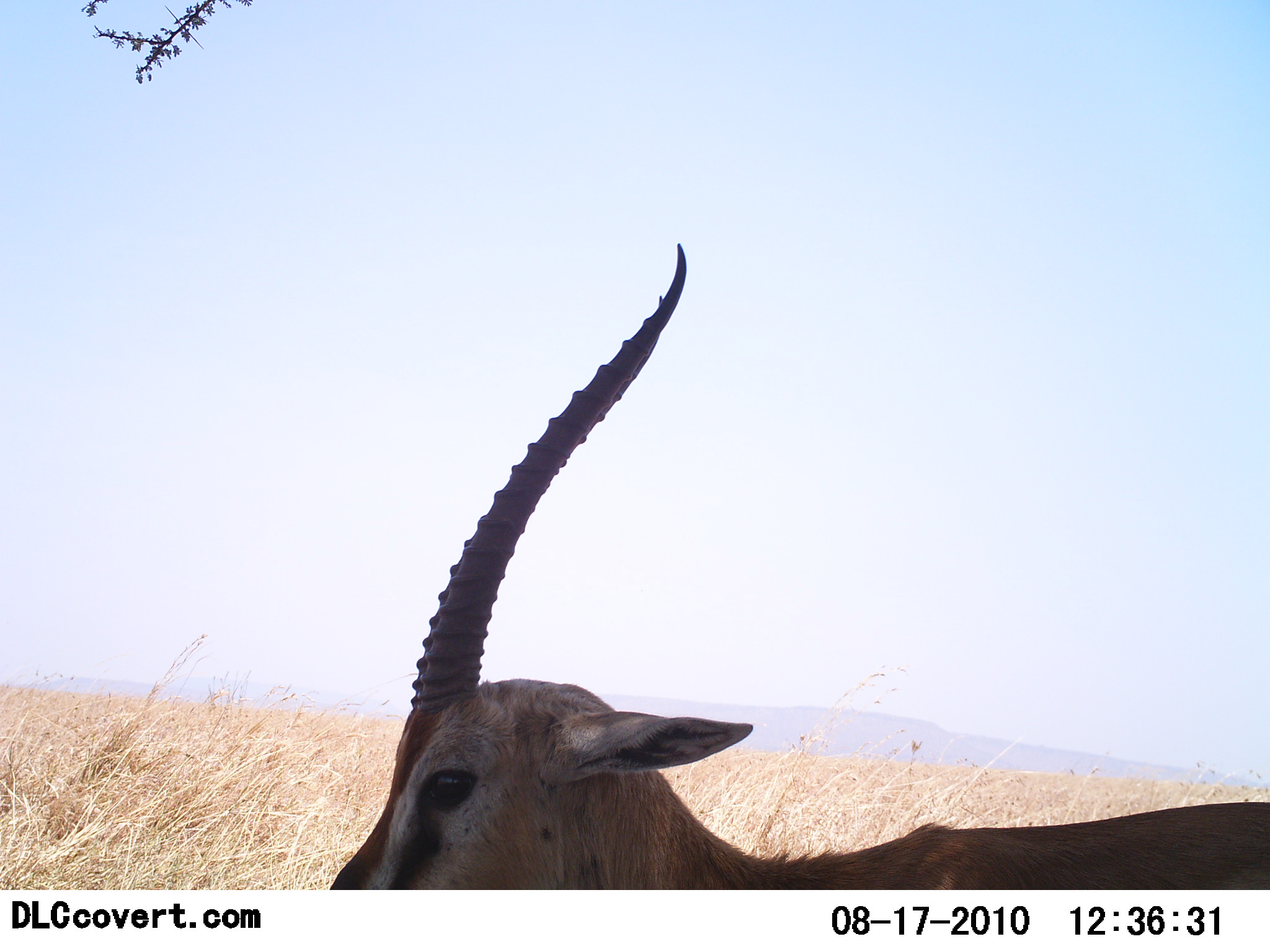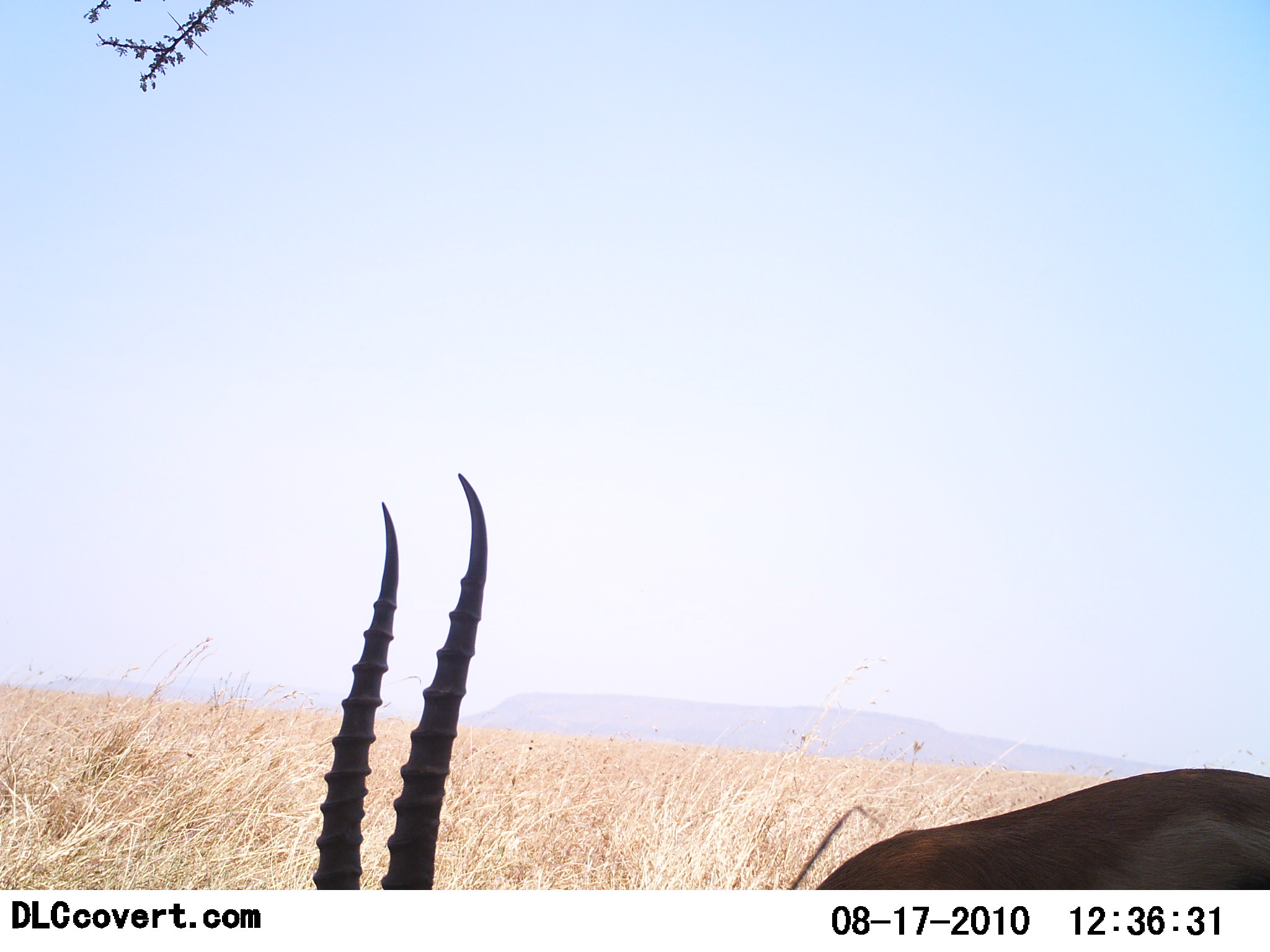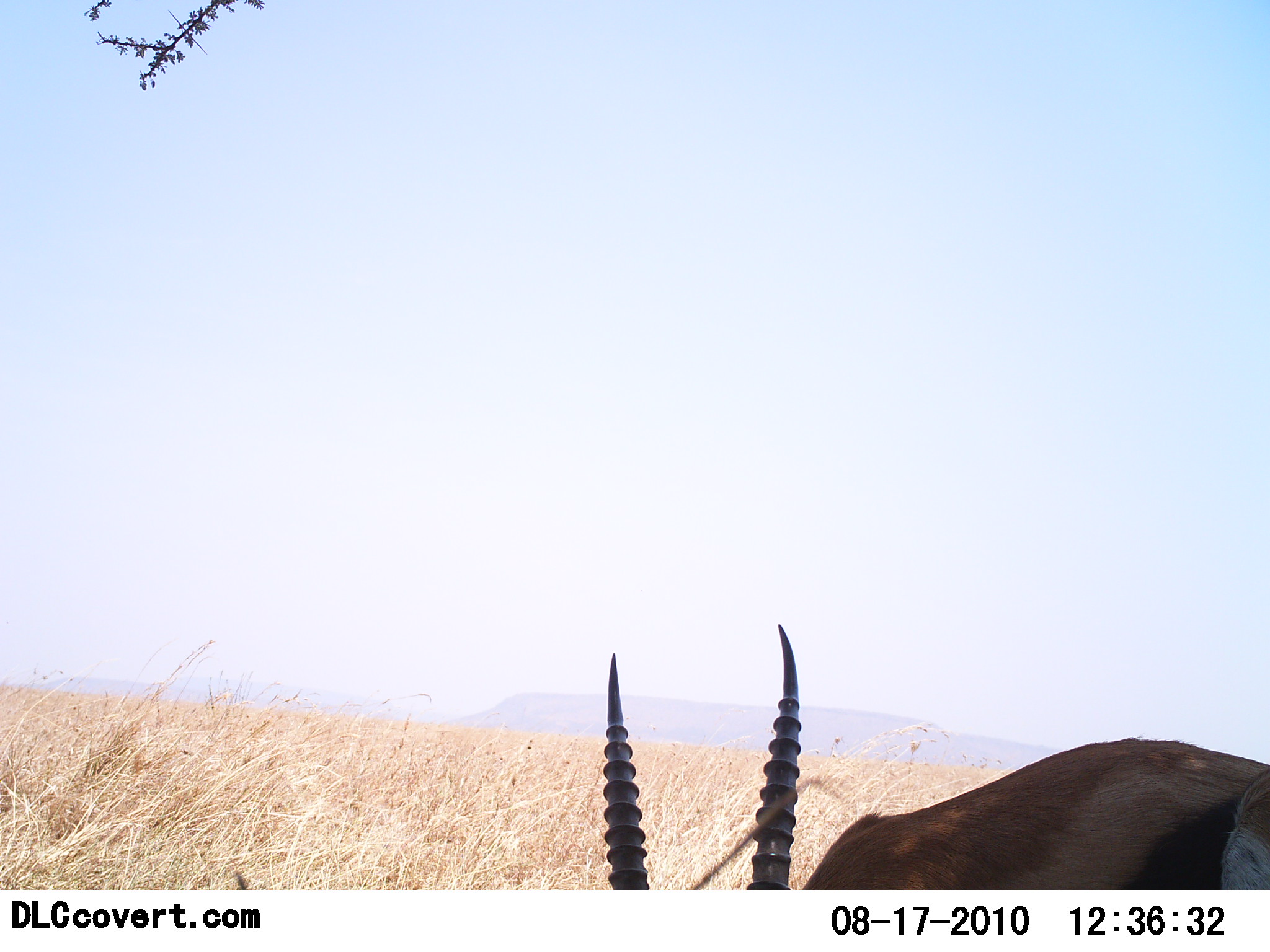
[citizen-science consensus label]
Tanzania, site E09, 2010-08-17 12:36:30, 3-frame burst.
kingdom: Animalia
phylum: Chordata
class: Mammalia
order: Artiodactyla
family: Bovidae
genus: Eudorcas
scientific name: Eudorcas thomsonii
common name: thomson's gazelle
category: gazellethomsons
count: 1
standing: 41%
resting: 0%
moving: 29%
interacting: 0%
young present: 0%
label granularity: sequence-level